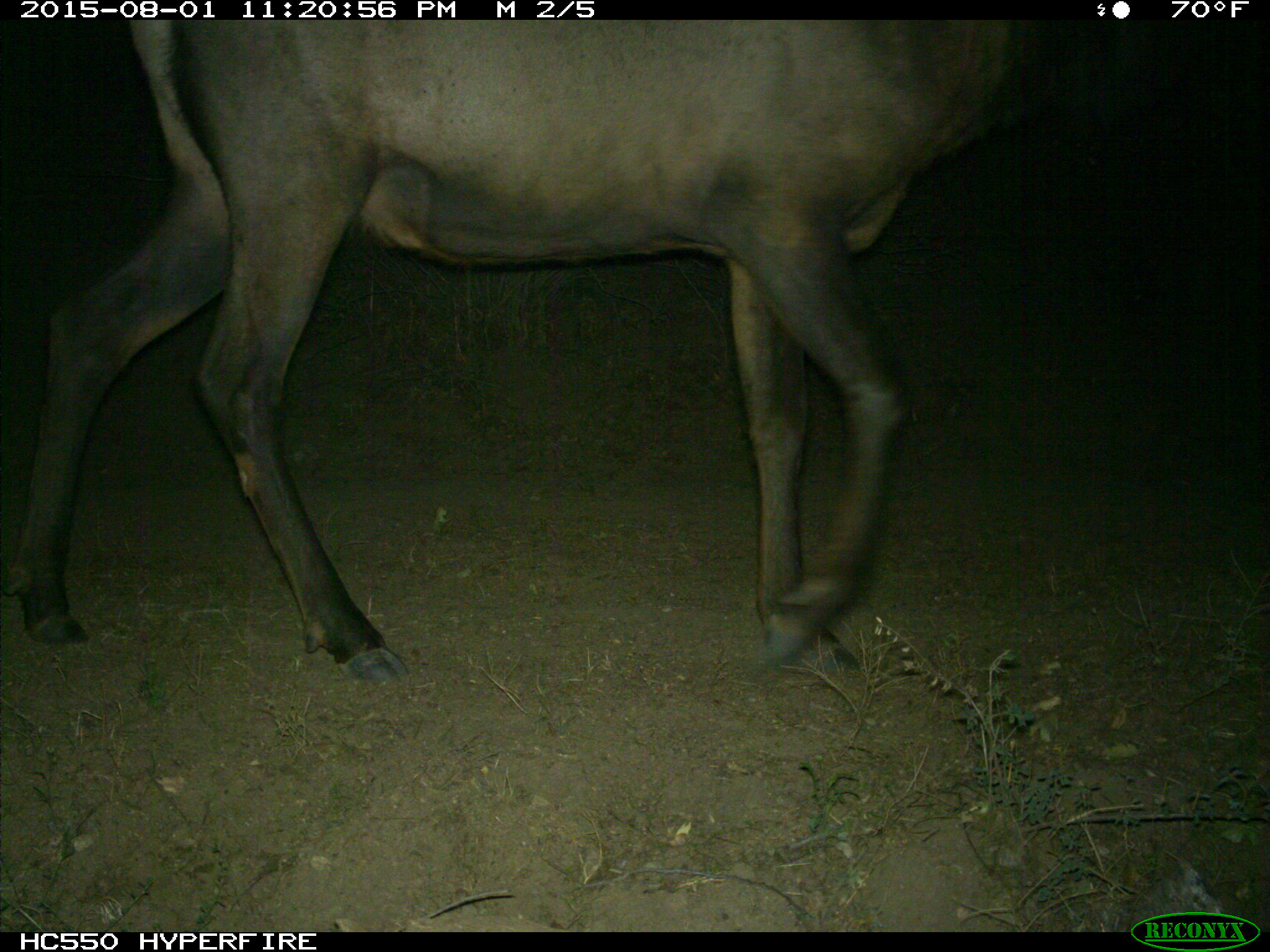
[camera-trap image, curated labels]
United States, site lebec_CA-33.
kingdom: Animalia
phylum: Chordata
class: Mammalia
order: Artiodactyla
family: Cervidae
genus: Cervus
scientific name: Cervus canadensis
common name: elk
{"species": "Cervus canadensis (elk)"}